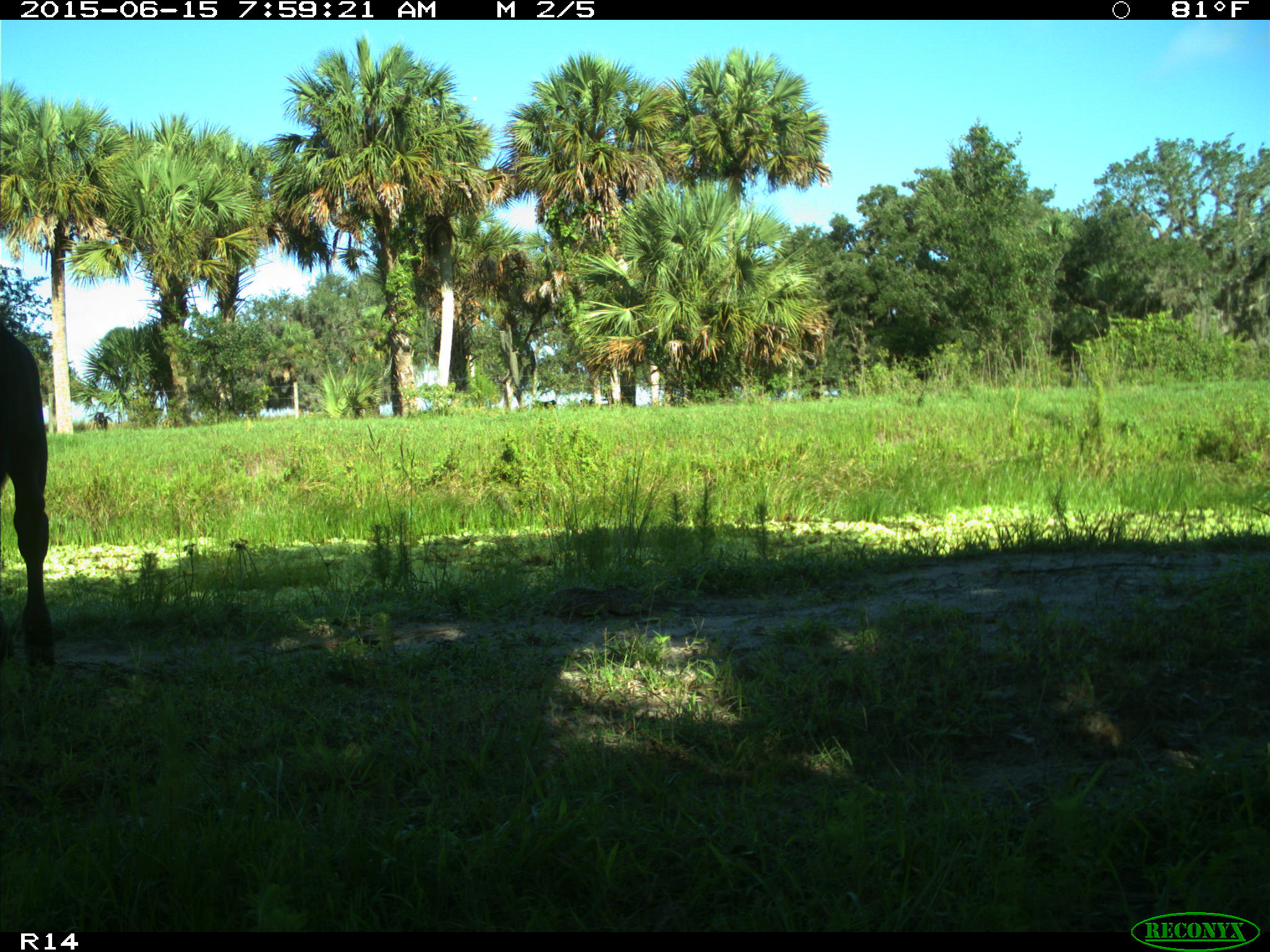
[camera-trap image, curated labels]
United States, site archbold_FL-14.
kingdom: Animalia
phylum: Chordata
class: Mammalia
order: Artiodactyla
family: Bovidae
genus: Bos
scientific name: Bos taurus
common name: domestic cow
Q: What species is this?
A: Bos taurus (domestic cow).